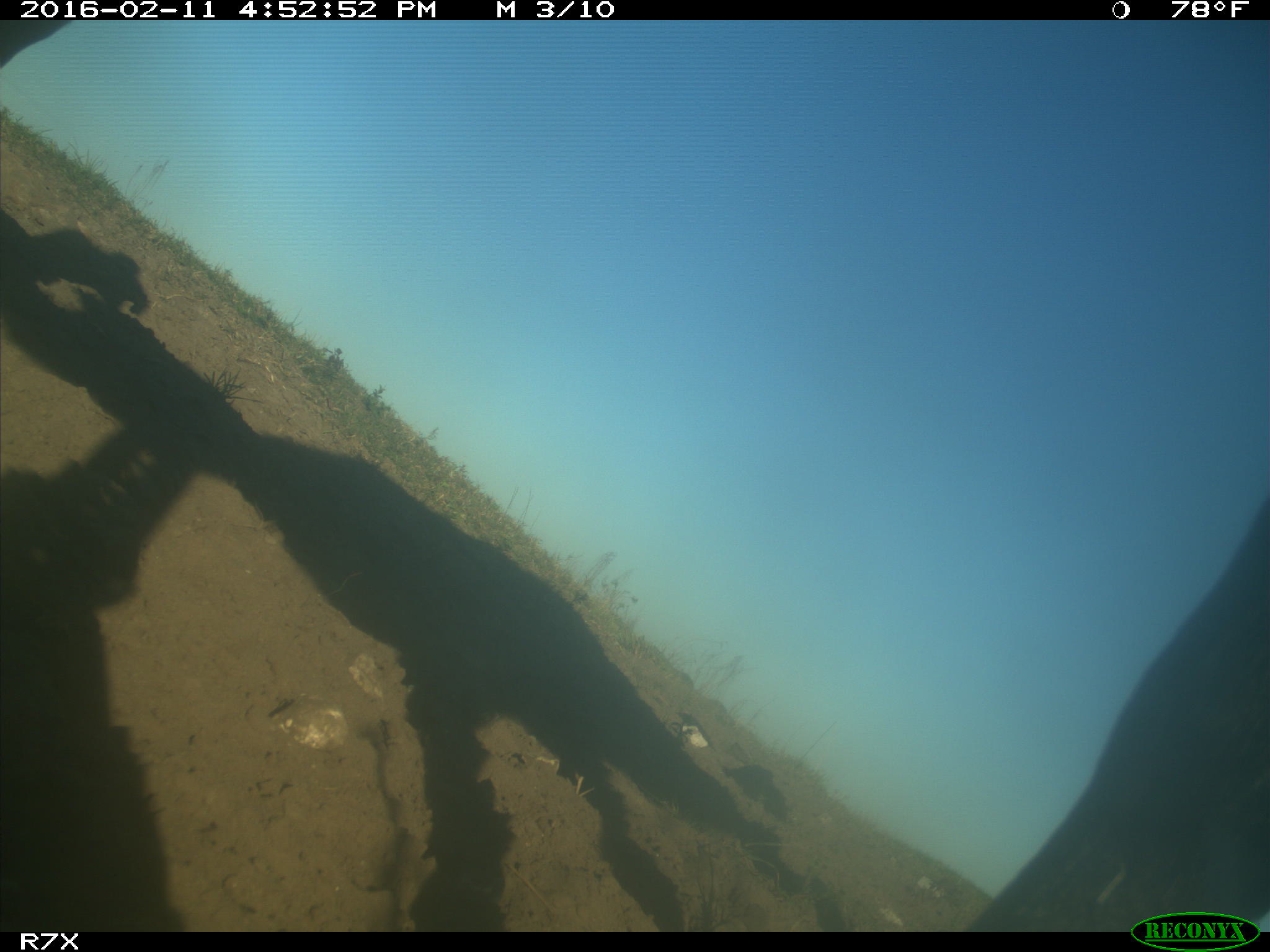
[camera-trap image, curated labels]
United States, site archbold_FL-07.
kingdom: Animalia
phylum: Chordata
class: Mammalia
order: Artiodactyla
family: Bovidae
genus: Bos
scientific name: Bos taurus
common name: domestic cow